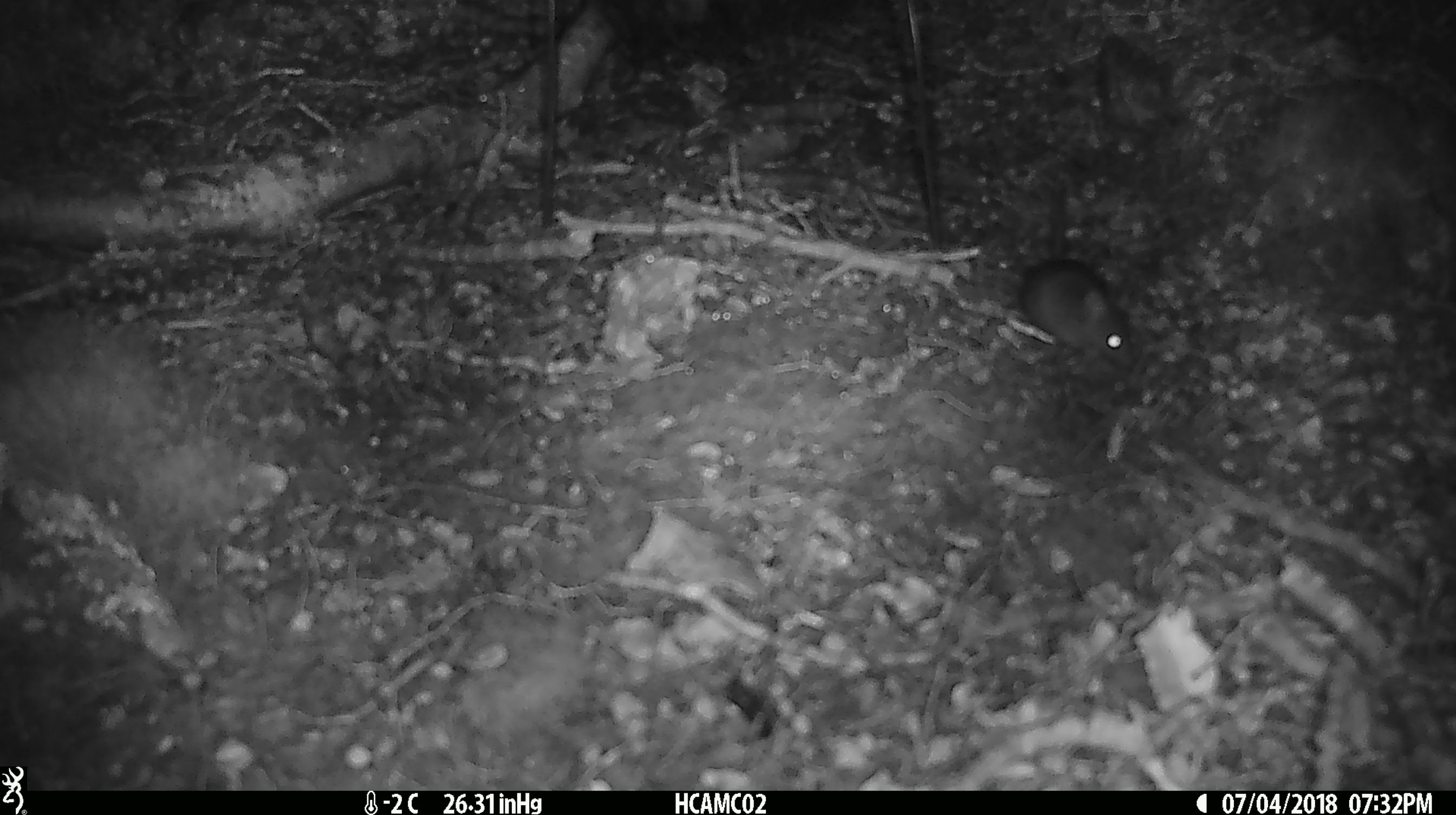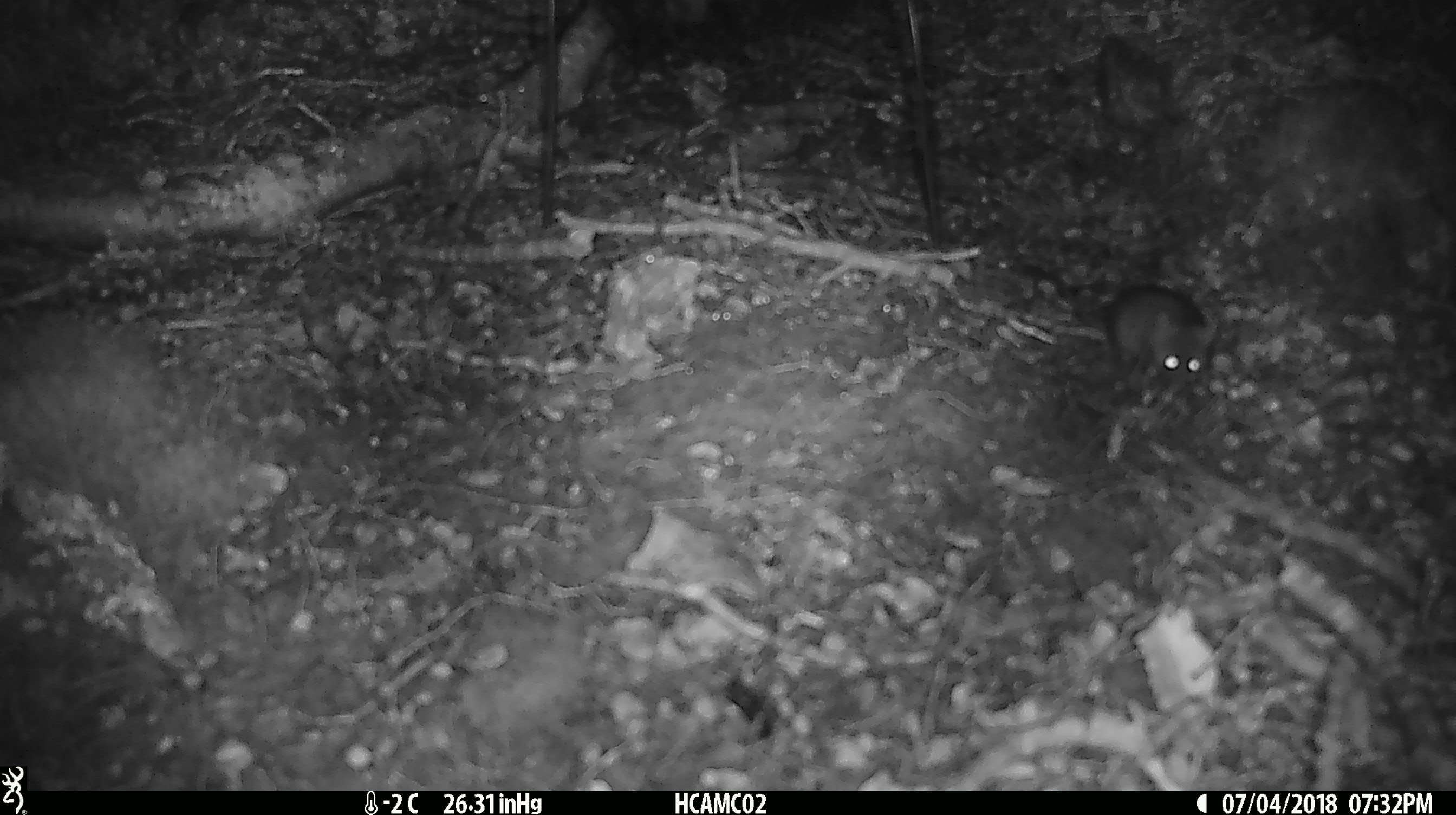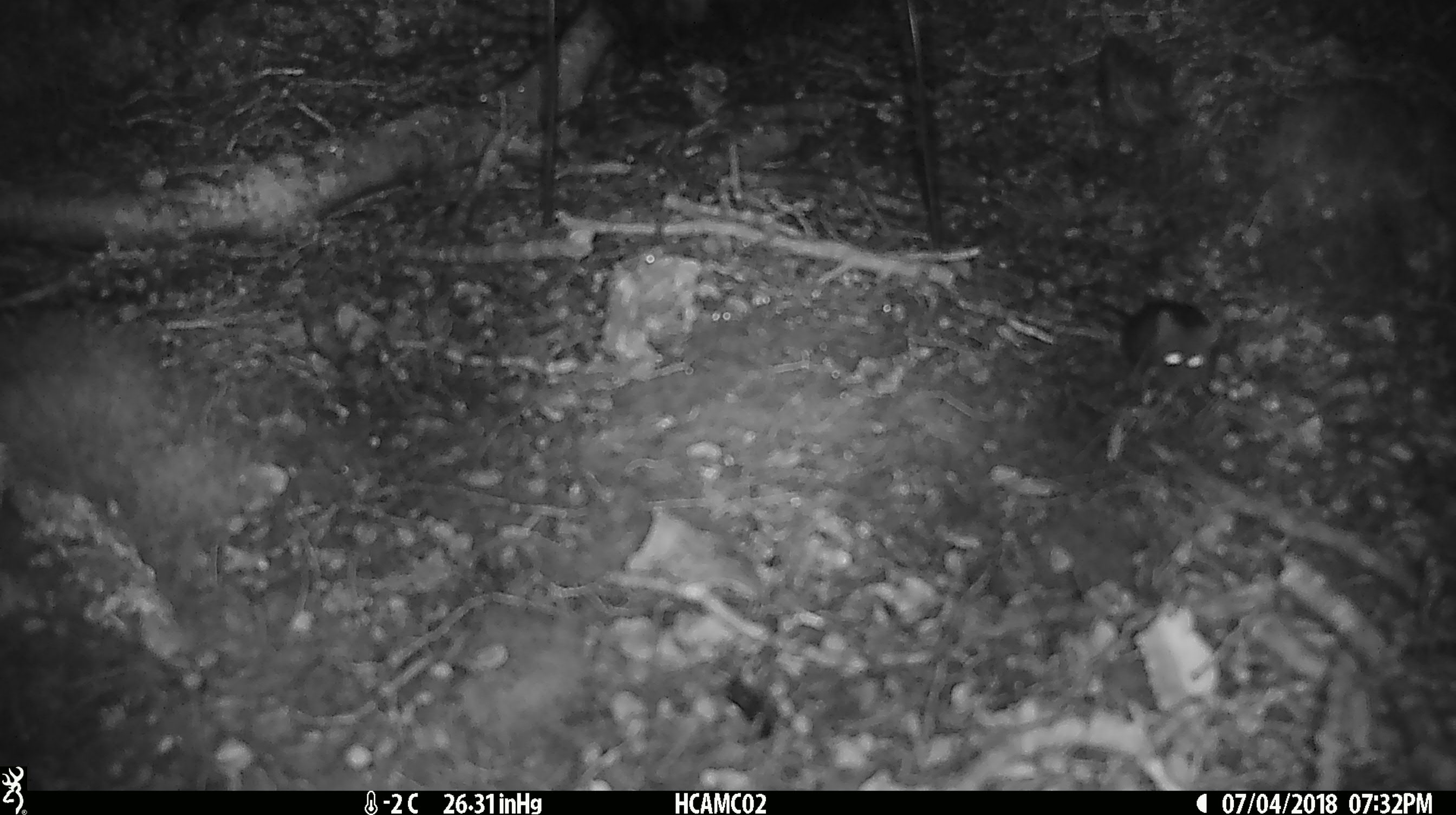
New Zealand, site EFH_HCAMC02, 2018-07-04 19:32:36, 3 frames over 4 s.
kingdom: Animalia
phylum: Chordata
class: Mammalia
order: Rodentia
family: Muridae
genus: Mus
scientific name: Mus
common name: mouse